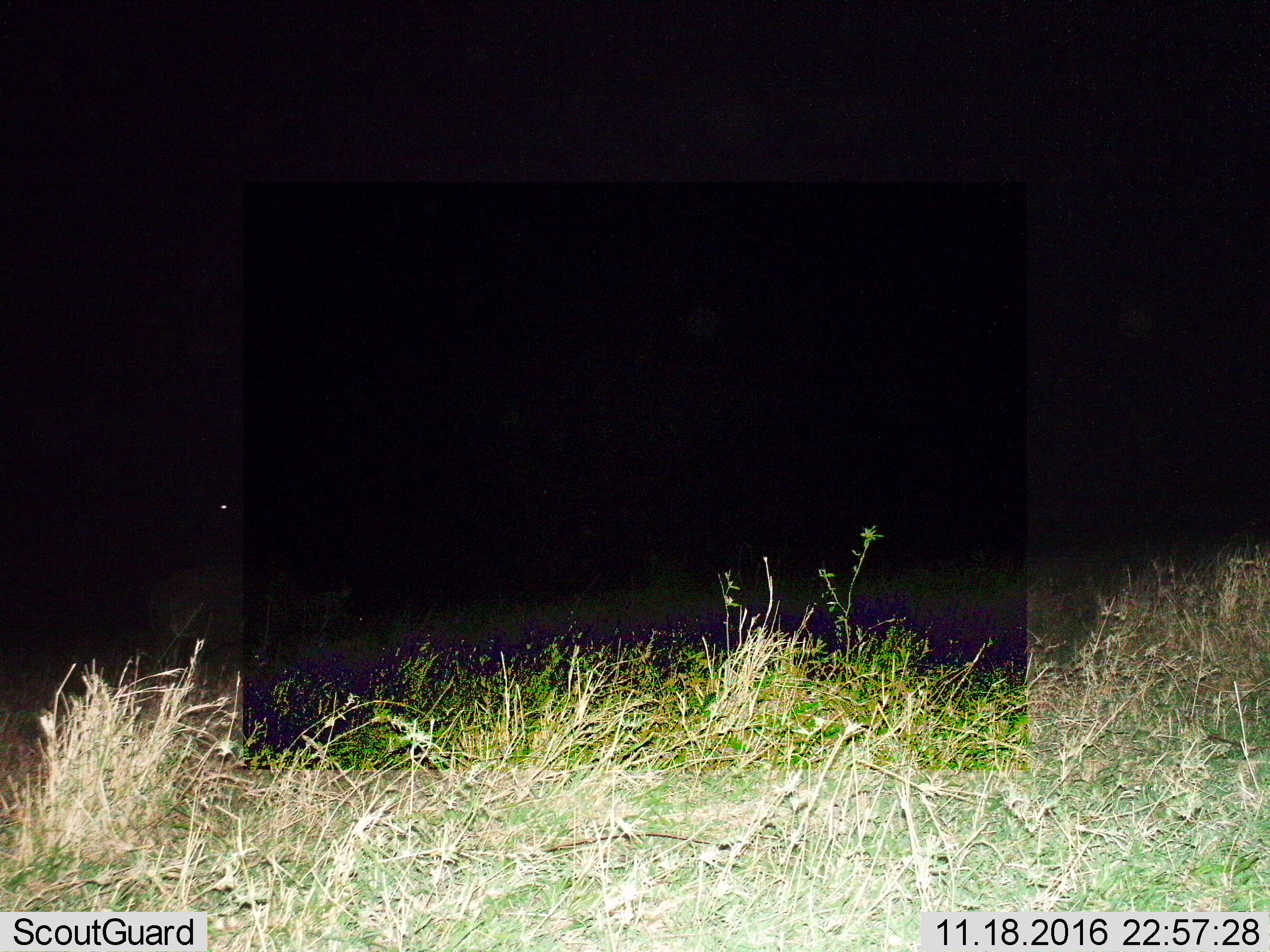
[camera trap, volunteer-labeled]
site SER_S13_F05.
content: unidentified animal